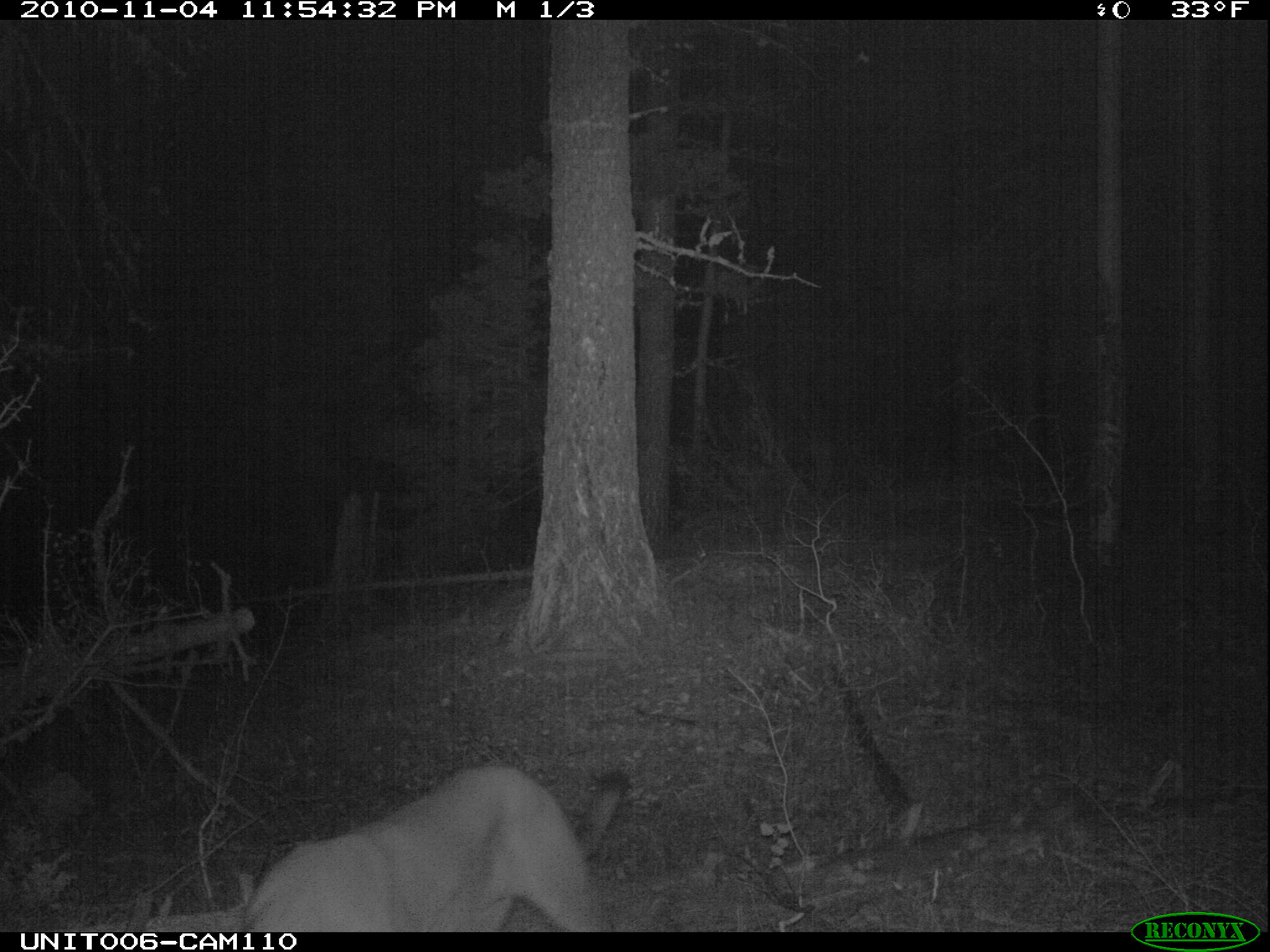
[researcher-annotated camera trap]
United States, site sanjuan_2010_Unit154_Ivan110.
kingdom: Animalia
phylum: Chordata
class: Mammalia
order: Carnivora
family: Felidae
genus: Puma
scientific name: Puma concolor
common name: mountain lion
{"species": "Puma concolor (mountain lion)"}